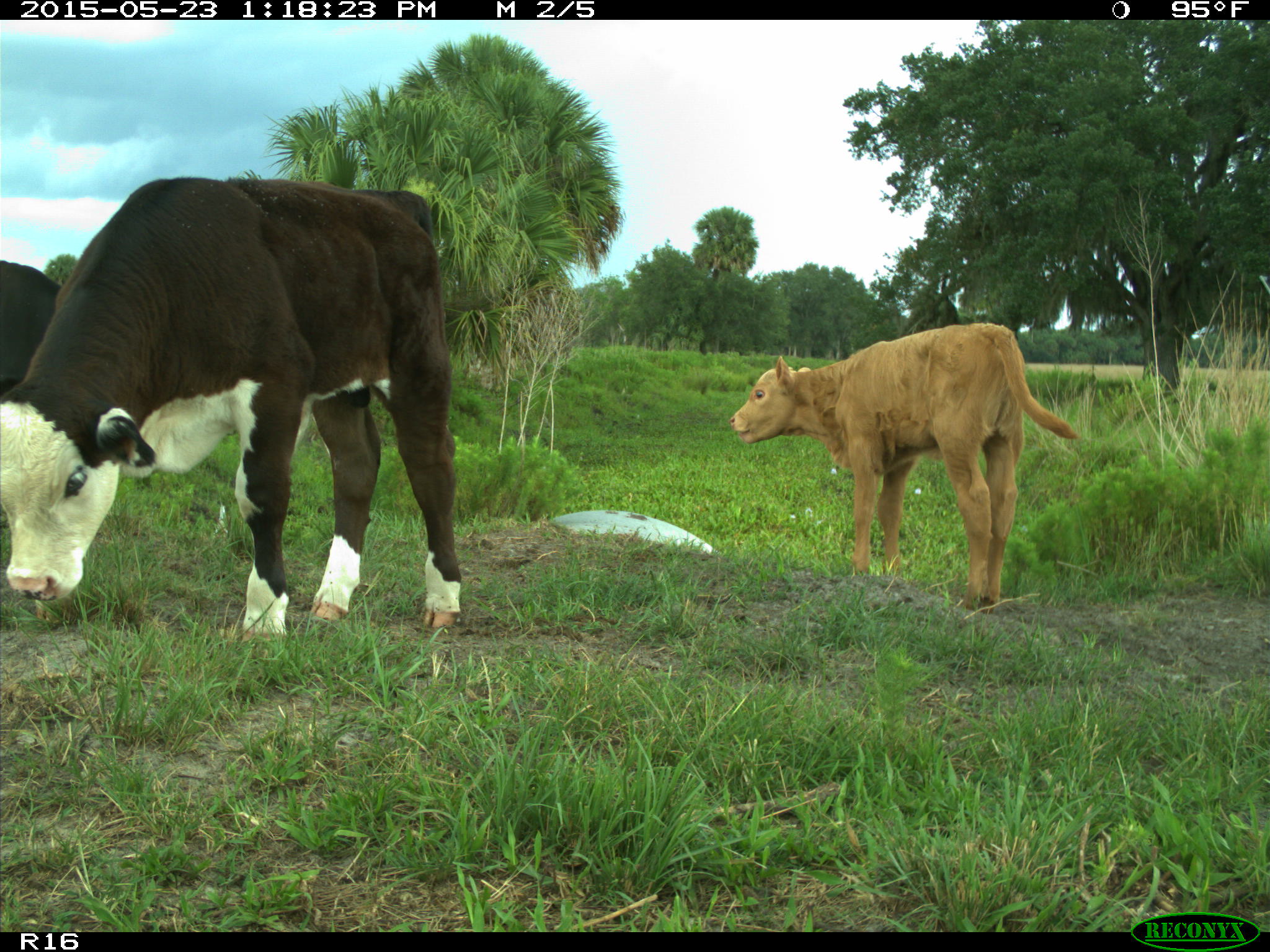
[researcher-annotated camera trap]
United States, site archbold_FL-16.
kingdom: Animalia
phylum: Chordata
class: Mammalia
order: Artiodactyla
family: Bovidae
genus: Bos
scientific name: Bos taurus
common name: domestic cow